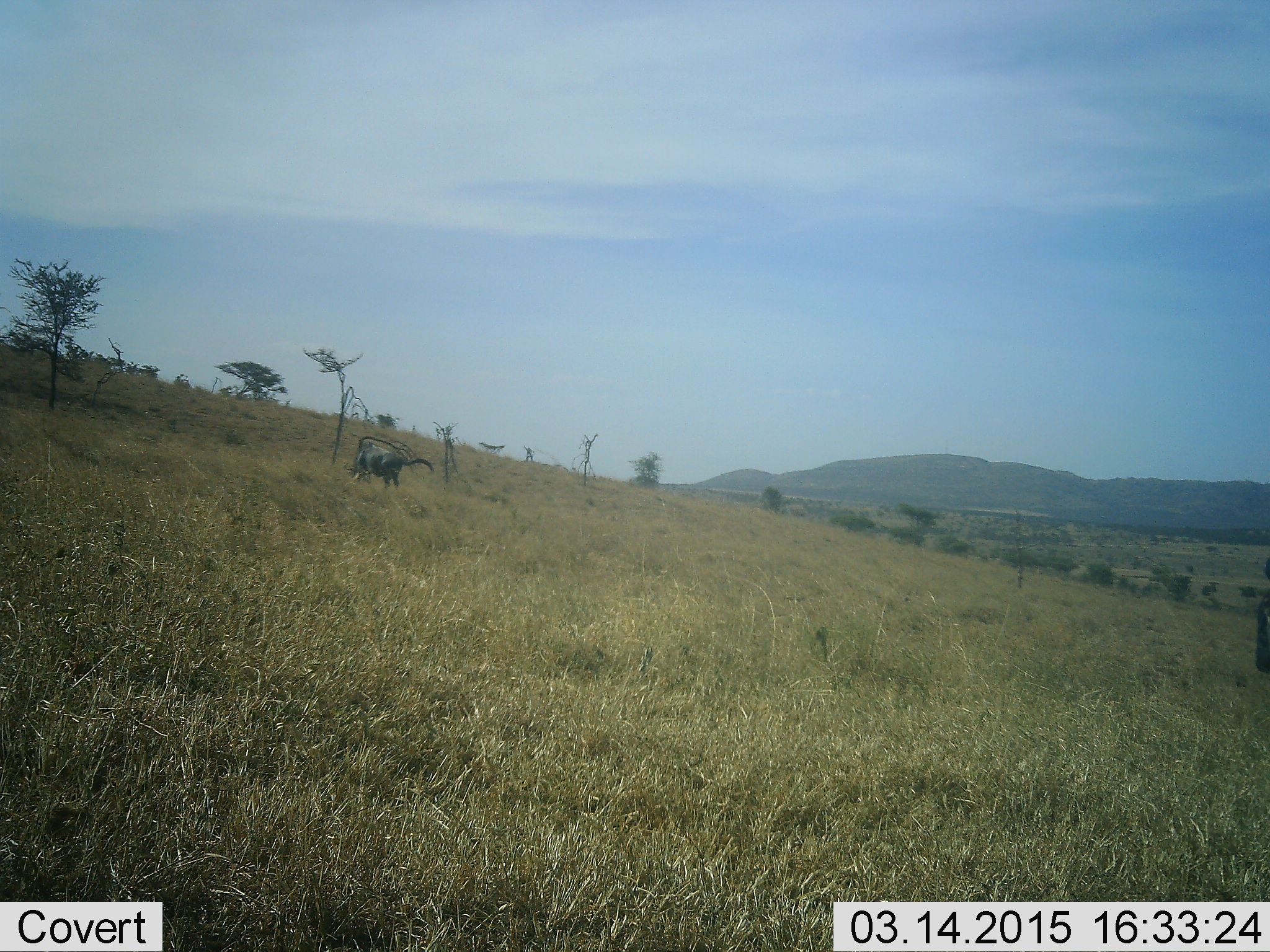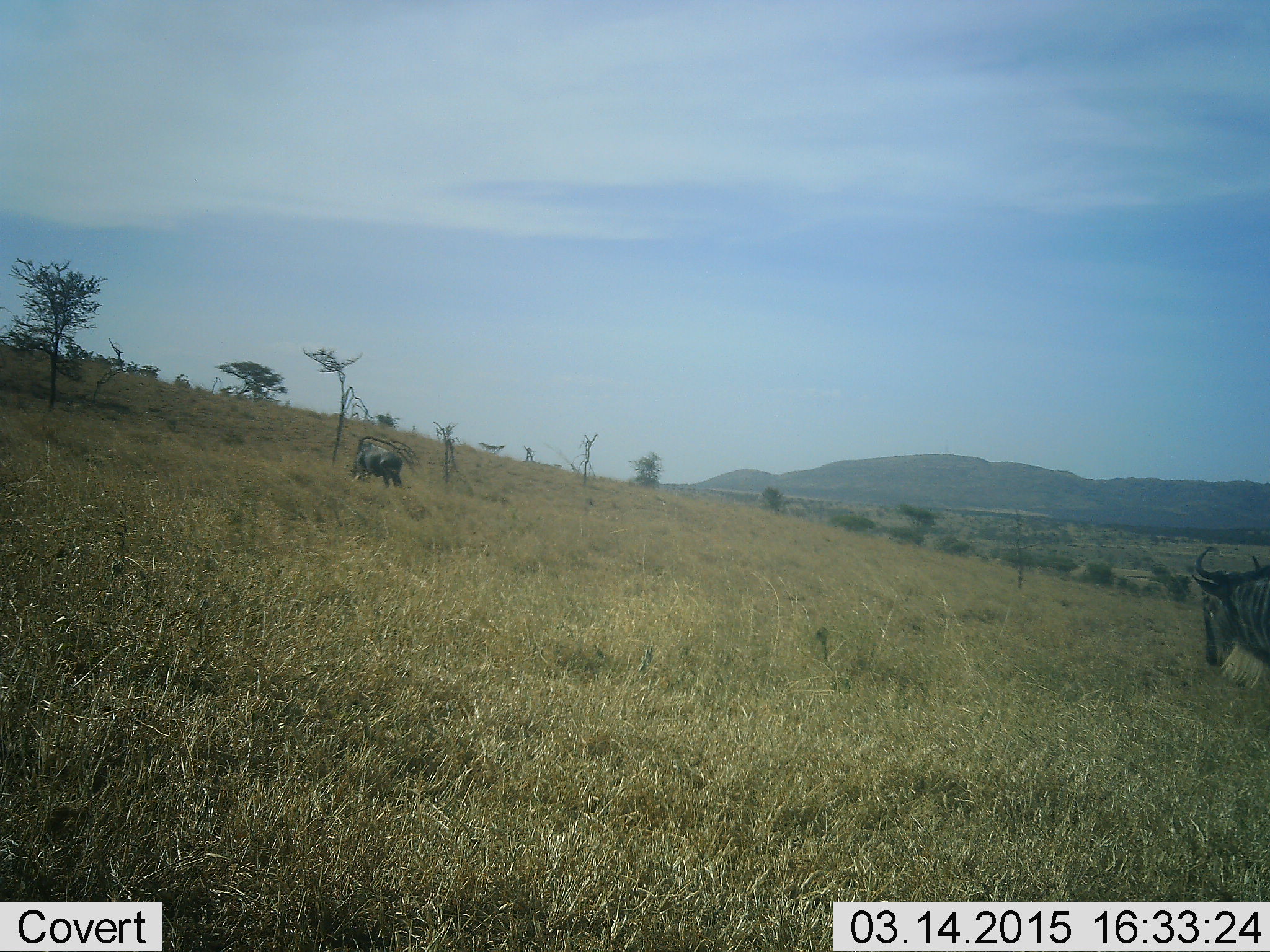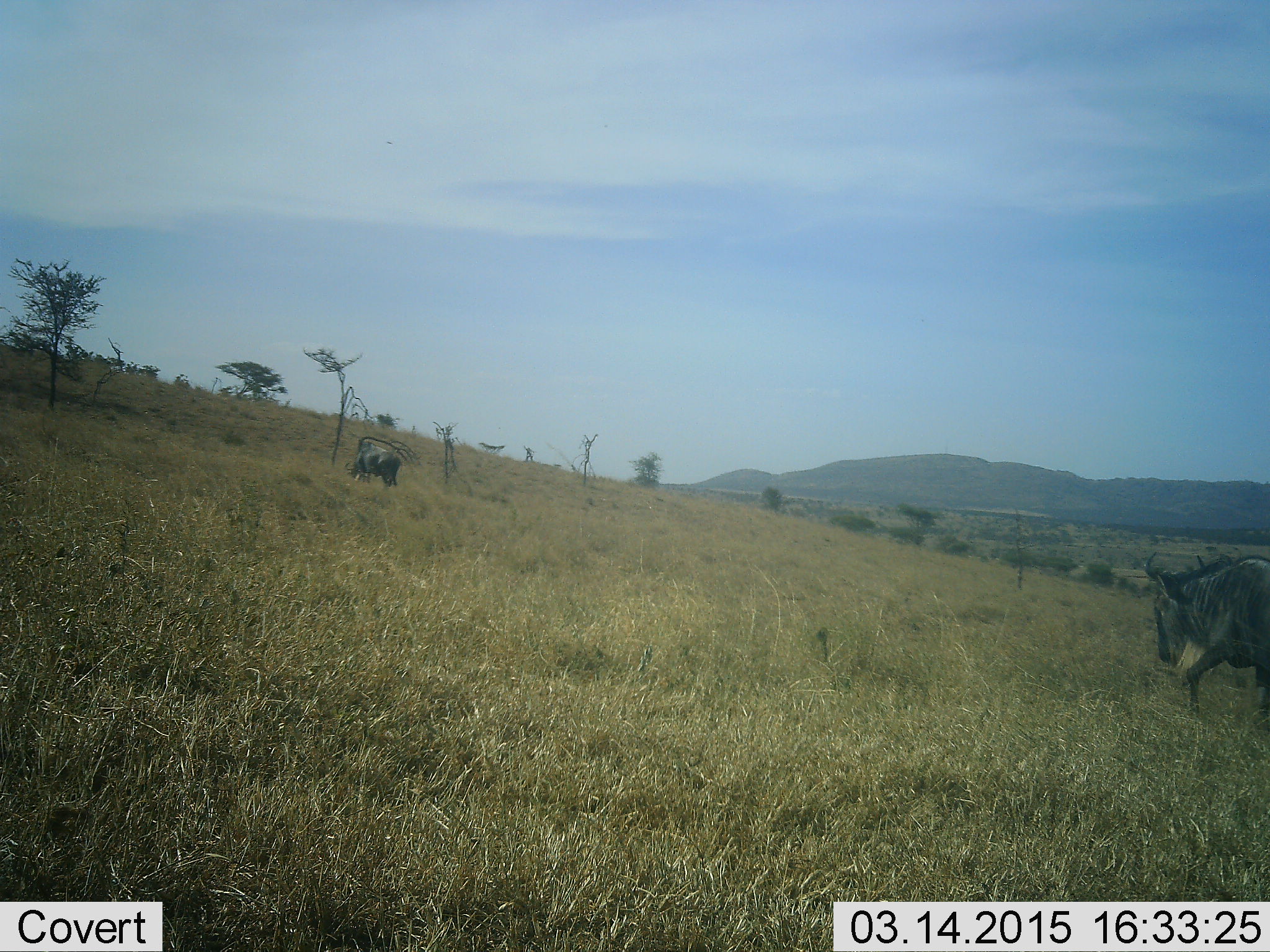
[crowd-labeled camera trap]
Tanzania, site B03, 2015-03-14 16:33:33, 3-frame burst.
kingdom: Animalia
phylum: Chordata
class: Mammalia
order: Artiodactyla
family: Bovidae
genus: Connochaetes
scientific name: Connochaetes taurinus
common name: blue wildebeest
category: wildebeest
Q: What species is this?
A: Wildebeest (blue wildebeest) (Connochaetes taurinus).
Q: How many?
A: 2.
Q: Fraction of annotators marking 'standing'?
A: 55%.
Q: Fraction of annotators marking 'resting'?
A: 0%.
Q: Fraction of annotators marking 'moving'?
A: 91%.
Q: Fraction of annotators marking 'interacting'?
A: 0%.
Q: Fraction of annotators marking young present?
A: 0%.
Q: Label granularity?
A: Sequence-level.